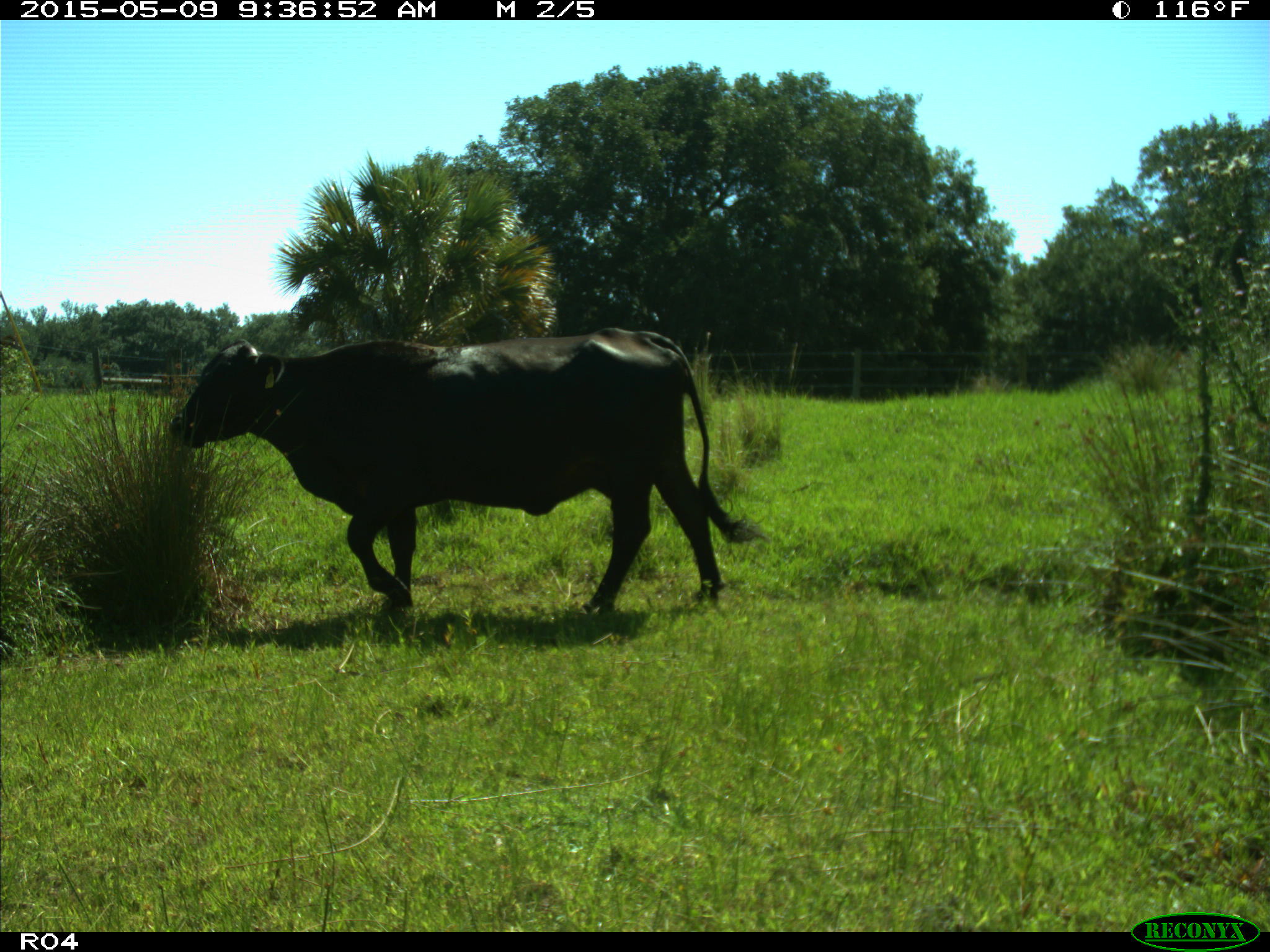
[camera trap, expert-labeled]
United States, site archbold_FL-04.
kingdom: Animalia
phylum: Chordata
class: Mammalia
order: Artiodactyla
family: Bovidae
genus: Bos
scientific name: Bos taurus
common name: domestic cow